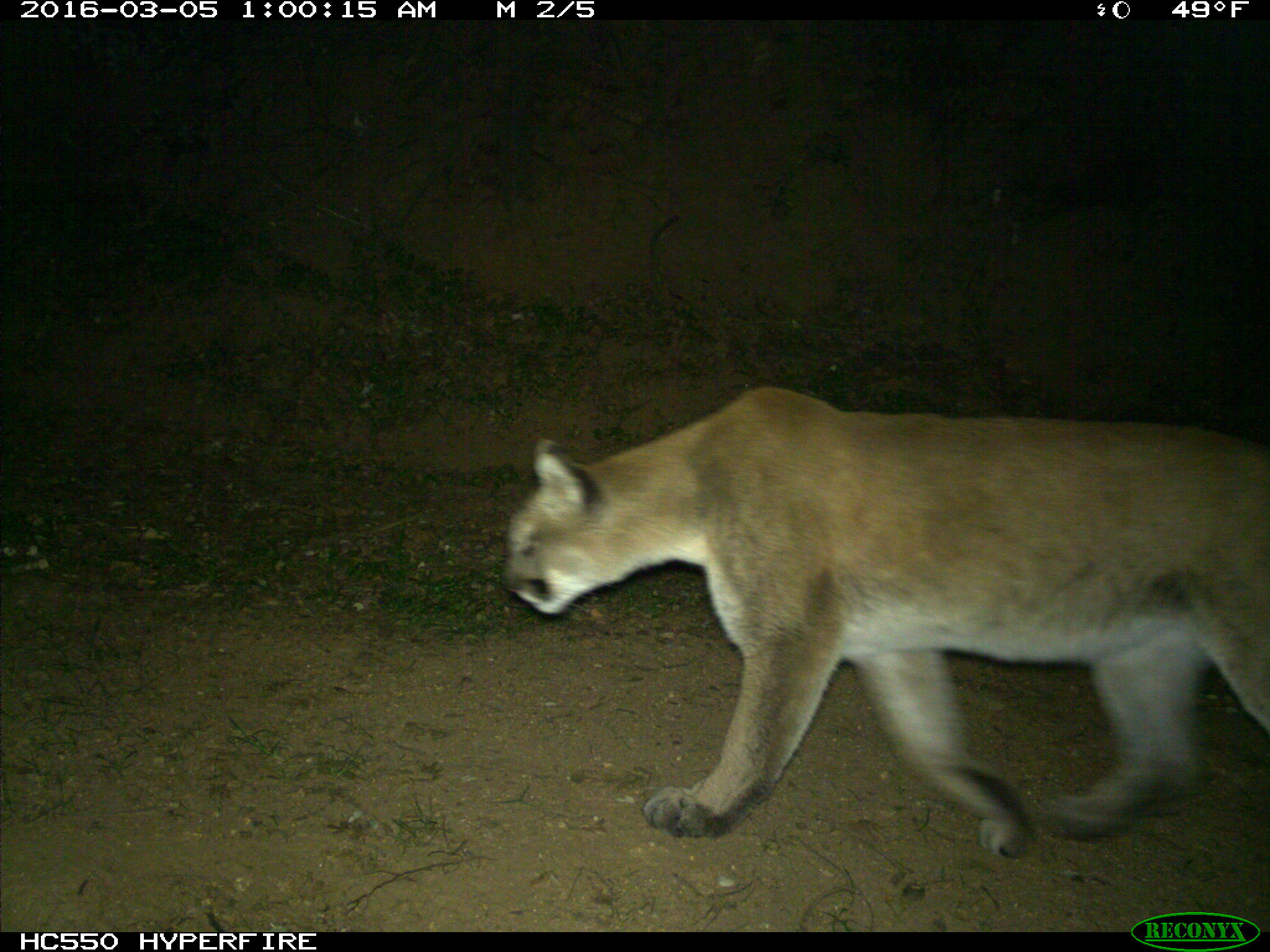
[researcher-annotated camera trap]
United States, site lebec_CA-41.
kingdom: Animalia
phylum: Chordata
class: Mammalia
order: Carnivora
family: Felidae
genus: Puma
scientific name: Puma concolor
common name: mountain lion